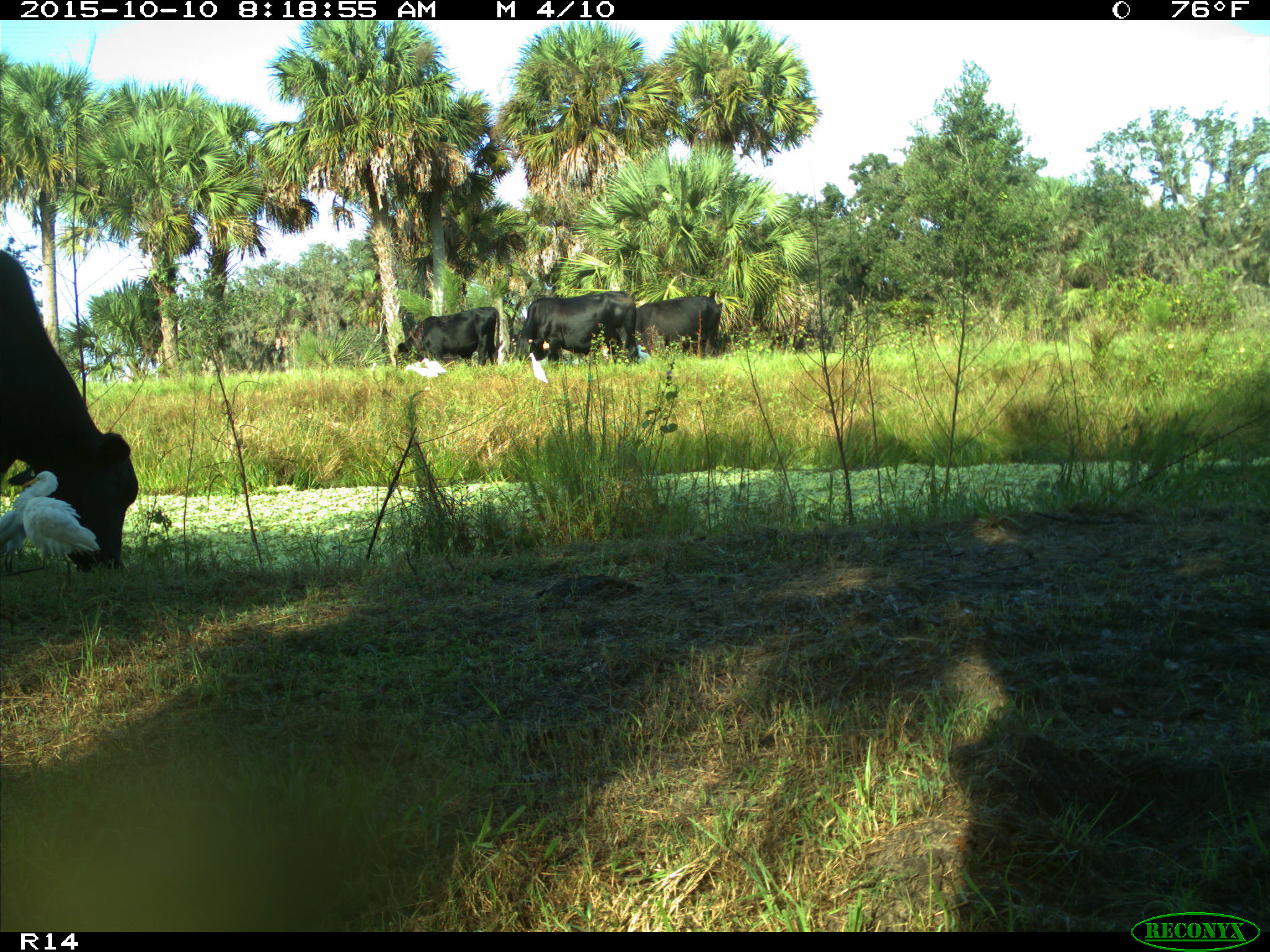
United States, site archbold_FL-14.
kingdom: Animalia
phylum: Chordata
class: Mammalia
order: Artiodactyla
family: Bovidae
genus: Bos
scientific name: Bos taurus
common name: domestic cow